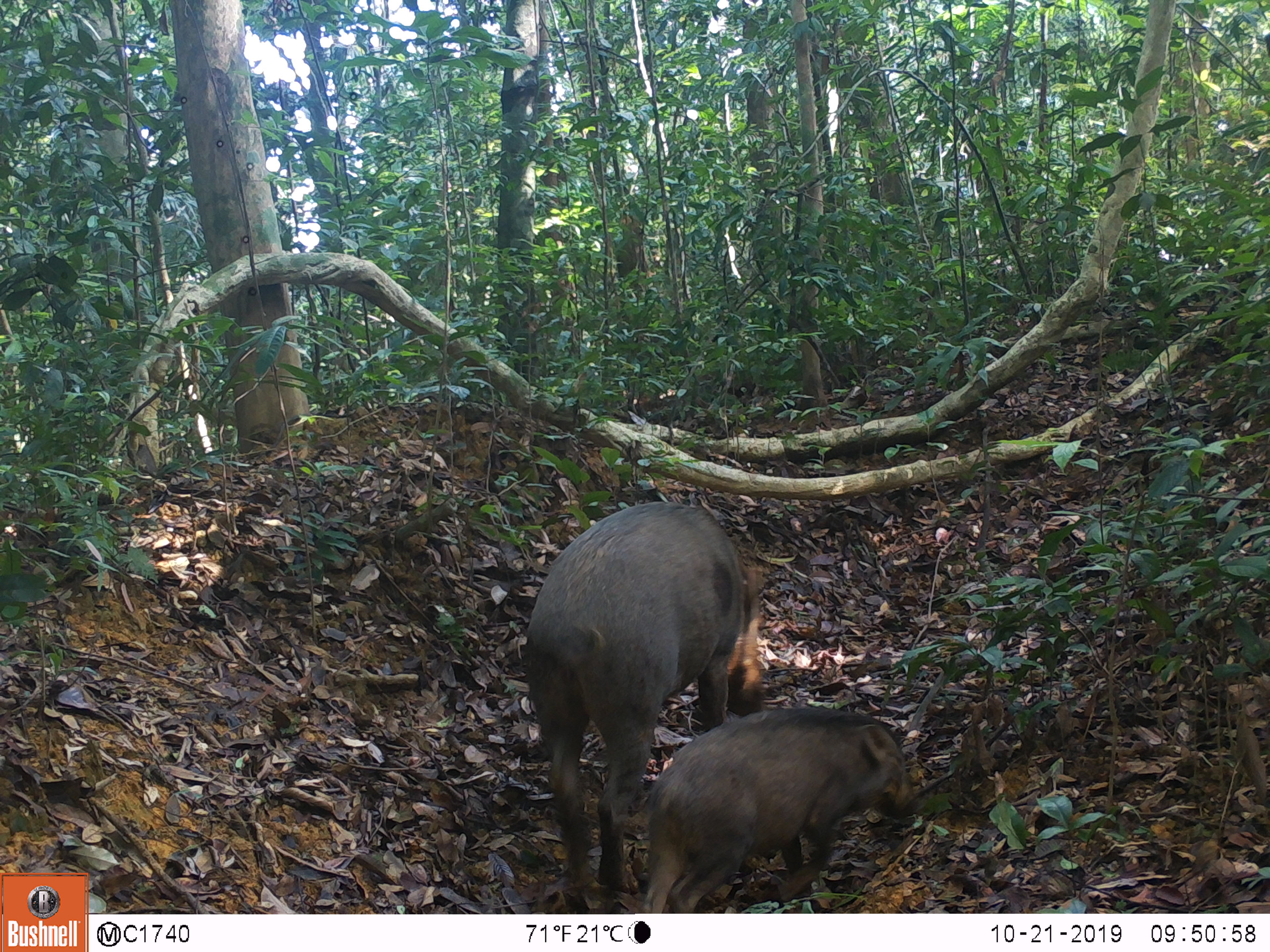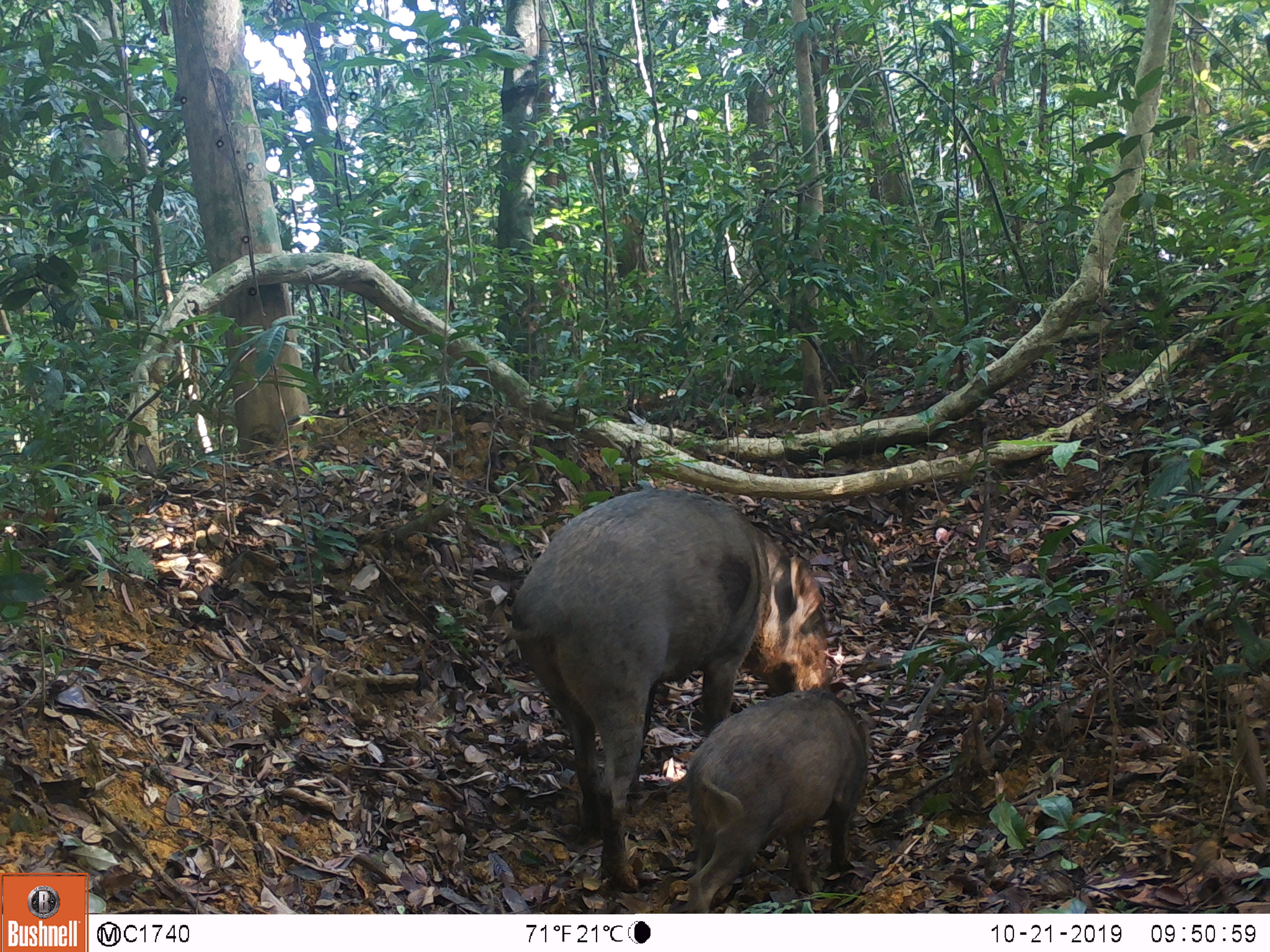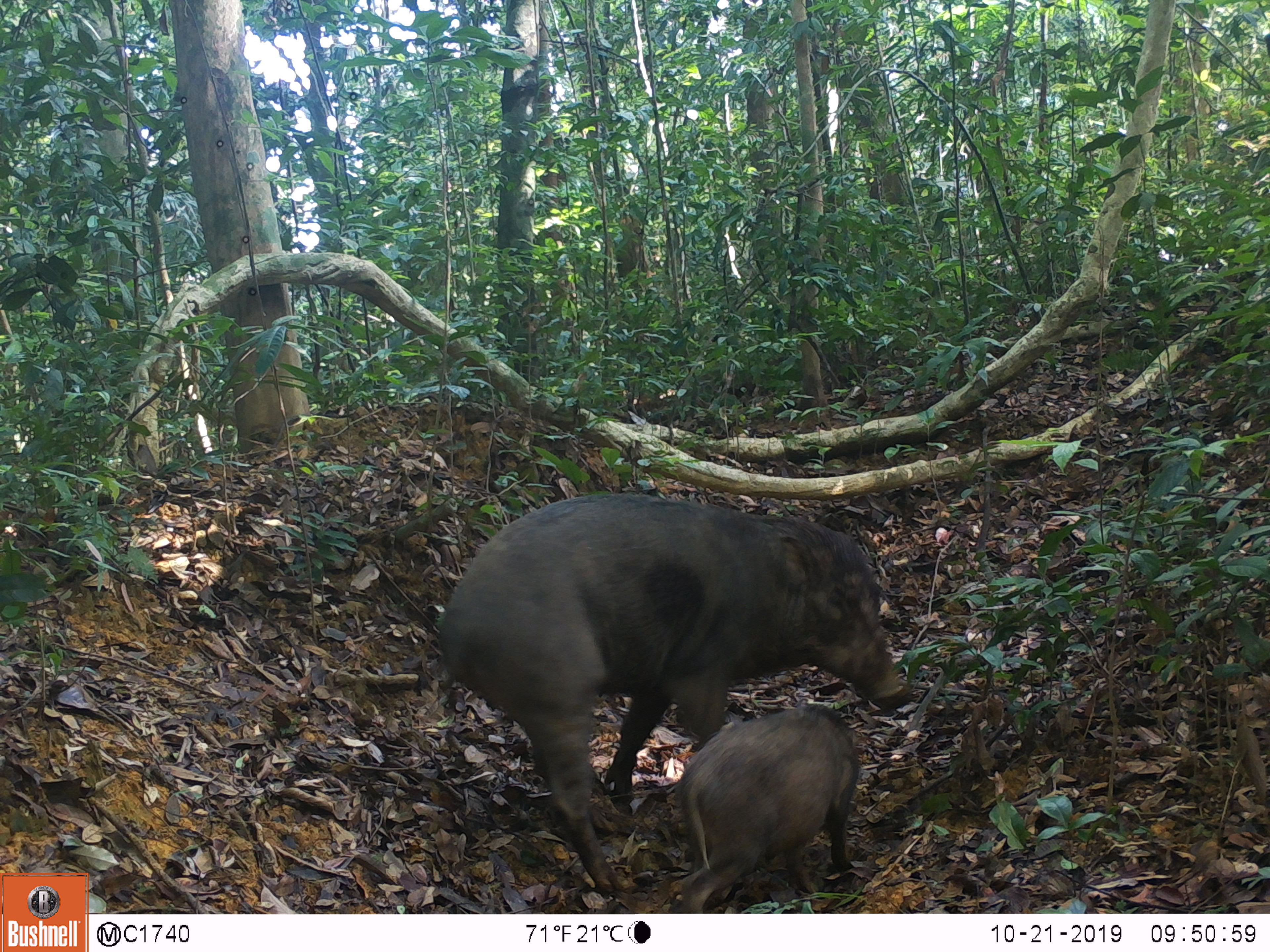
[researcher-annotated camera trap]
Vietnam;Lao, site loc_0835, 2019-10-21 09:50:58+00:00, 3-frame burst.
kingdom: Animalia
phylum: Chordata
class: Mammalia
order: Artiodactyla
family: Suidae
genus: Sus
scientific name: Sus scrofa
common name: eurasian wild pig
Eurasian wild pig (Sus scrofa). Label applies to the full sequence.